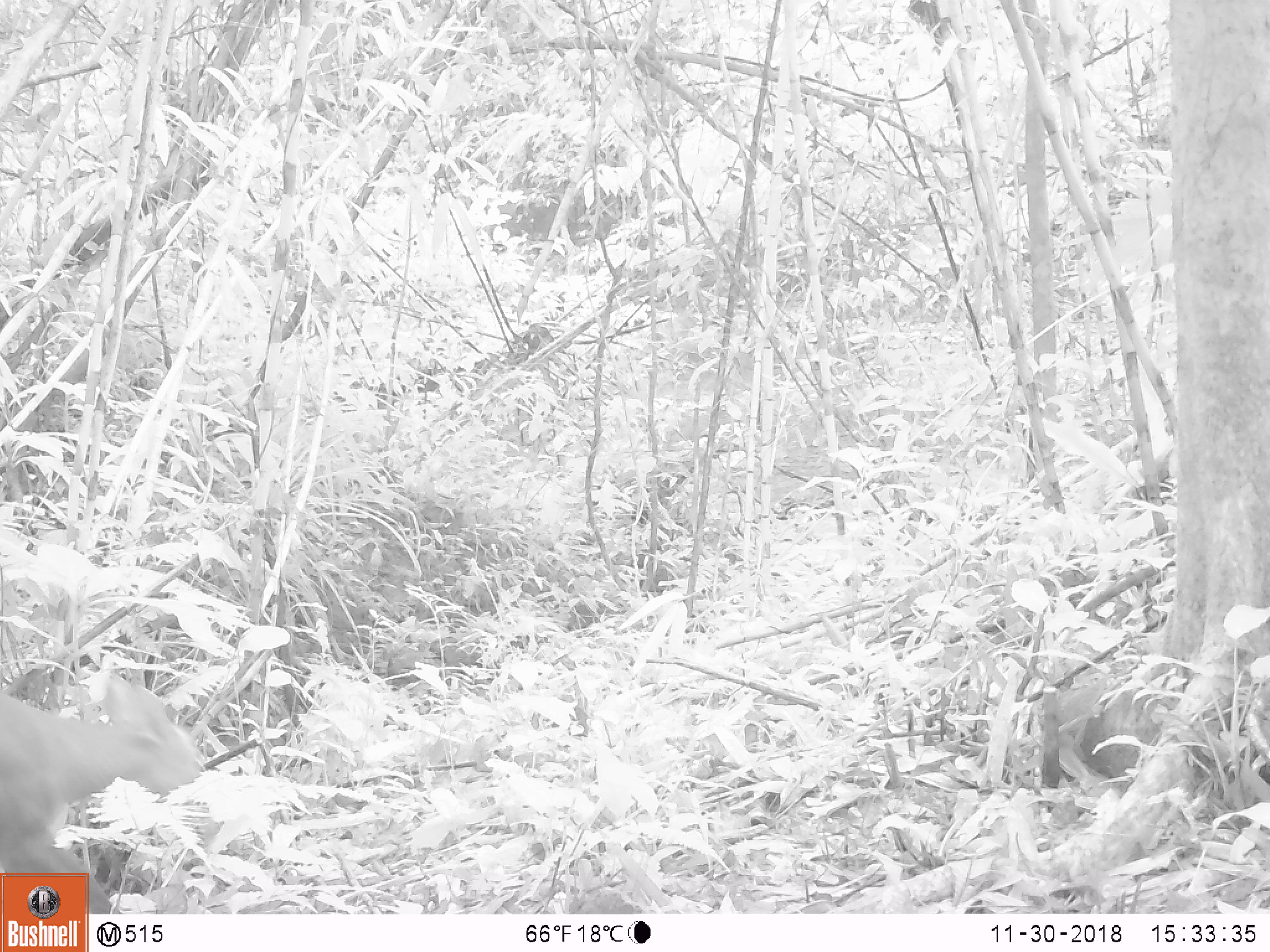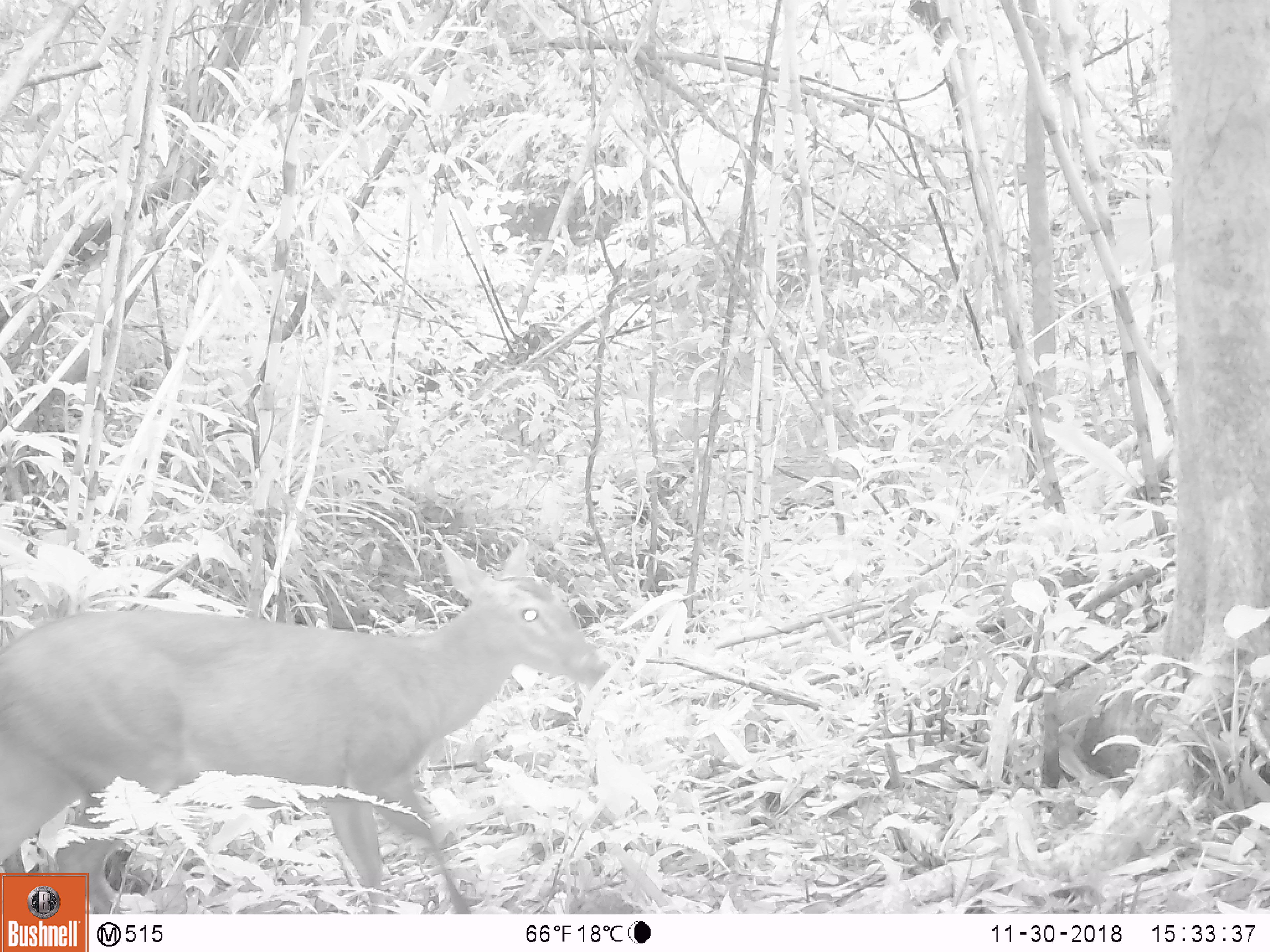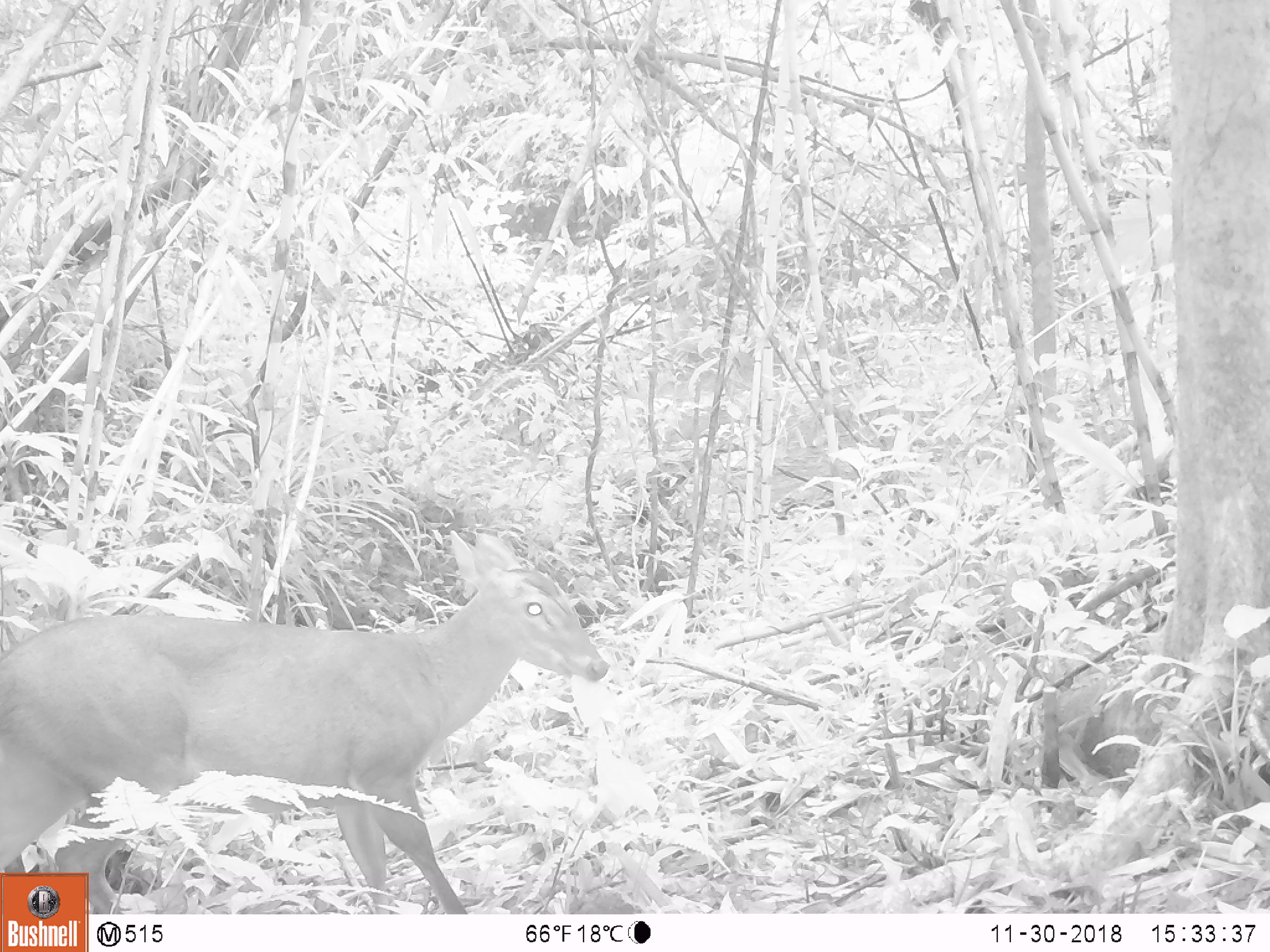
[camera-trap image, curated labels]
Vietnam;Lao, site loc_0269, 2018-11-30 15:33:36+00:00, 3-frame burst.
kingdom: Animalia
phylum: Chordata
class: Mammalia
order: Artiodactyla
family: Cervidae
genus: Muntiacus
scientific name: Muntiacus vuquangensis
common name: large-antlered muntjac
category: large antlered muntjac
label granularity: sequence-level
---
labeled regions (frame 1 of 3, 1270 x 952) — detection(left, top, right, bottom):
large antlered muntjac: detection(0, 671, 199, 914)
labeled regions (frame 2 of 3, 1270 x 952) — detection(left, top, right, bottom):
large antlered muntjac: detection(0, 534, 613, 914)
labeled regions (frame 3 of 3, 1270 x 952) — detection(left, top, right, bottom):
large antlered muntjac: detection(0, 529, 609, 913)